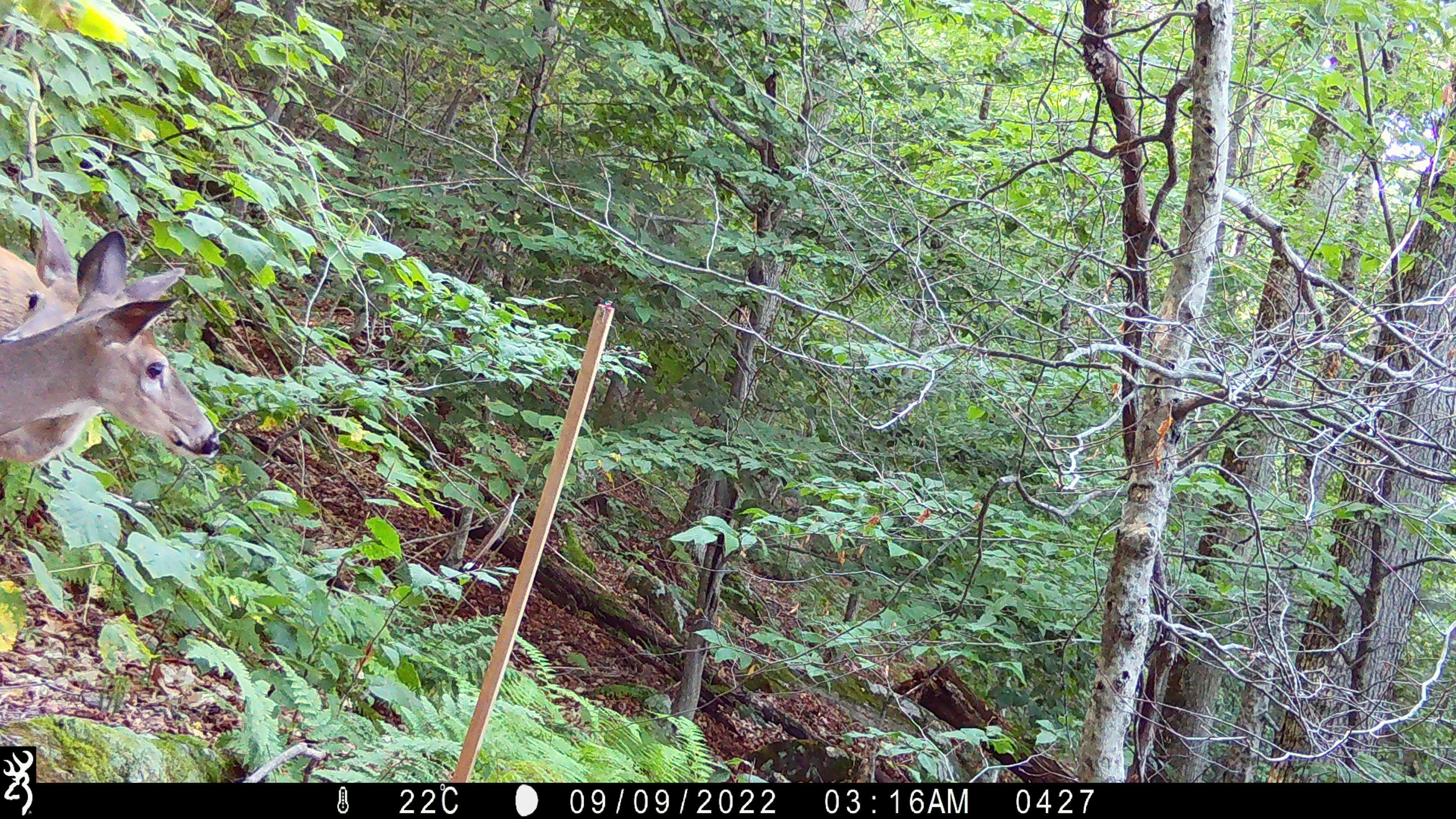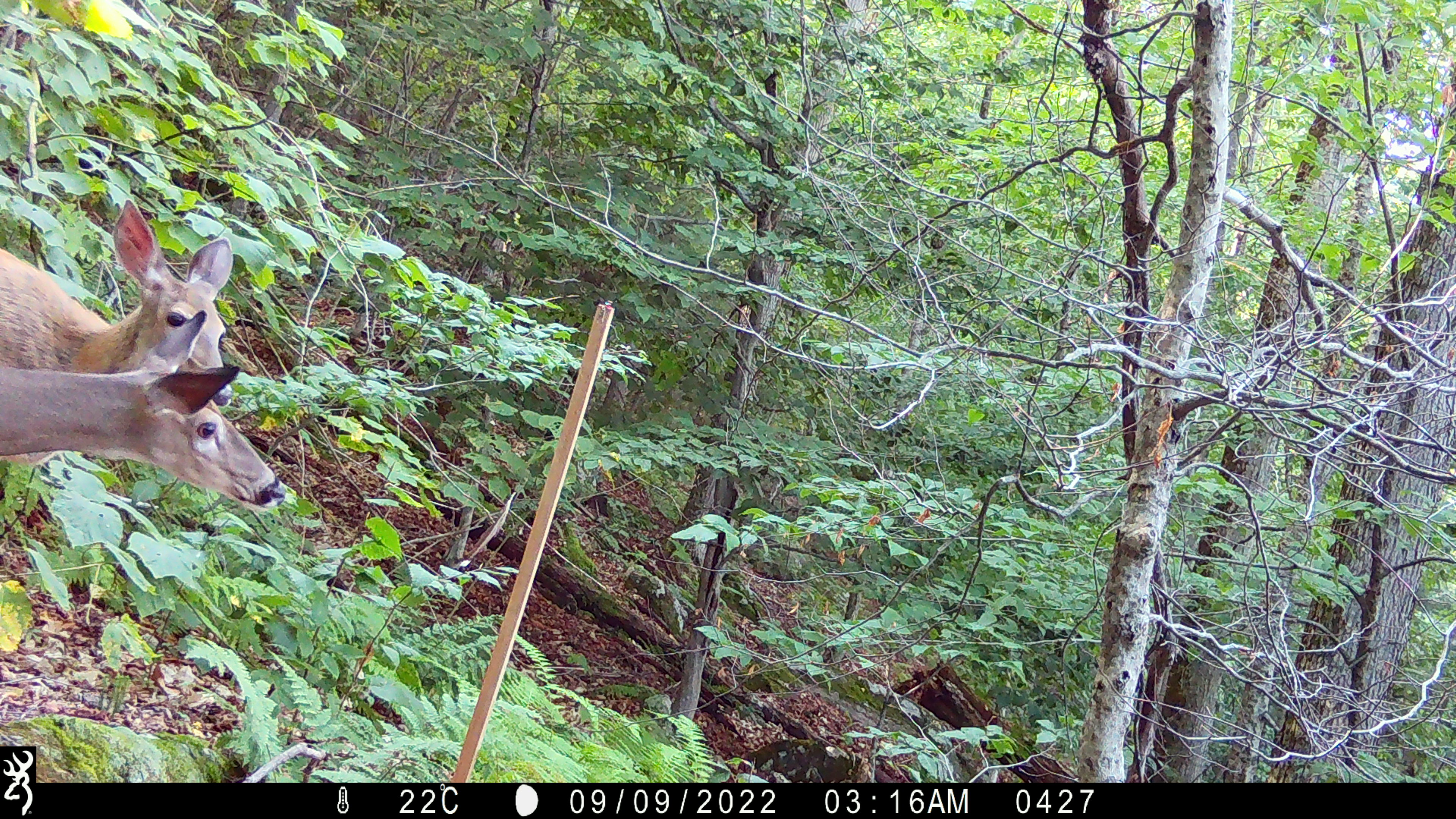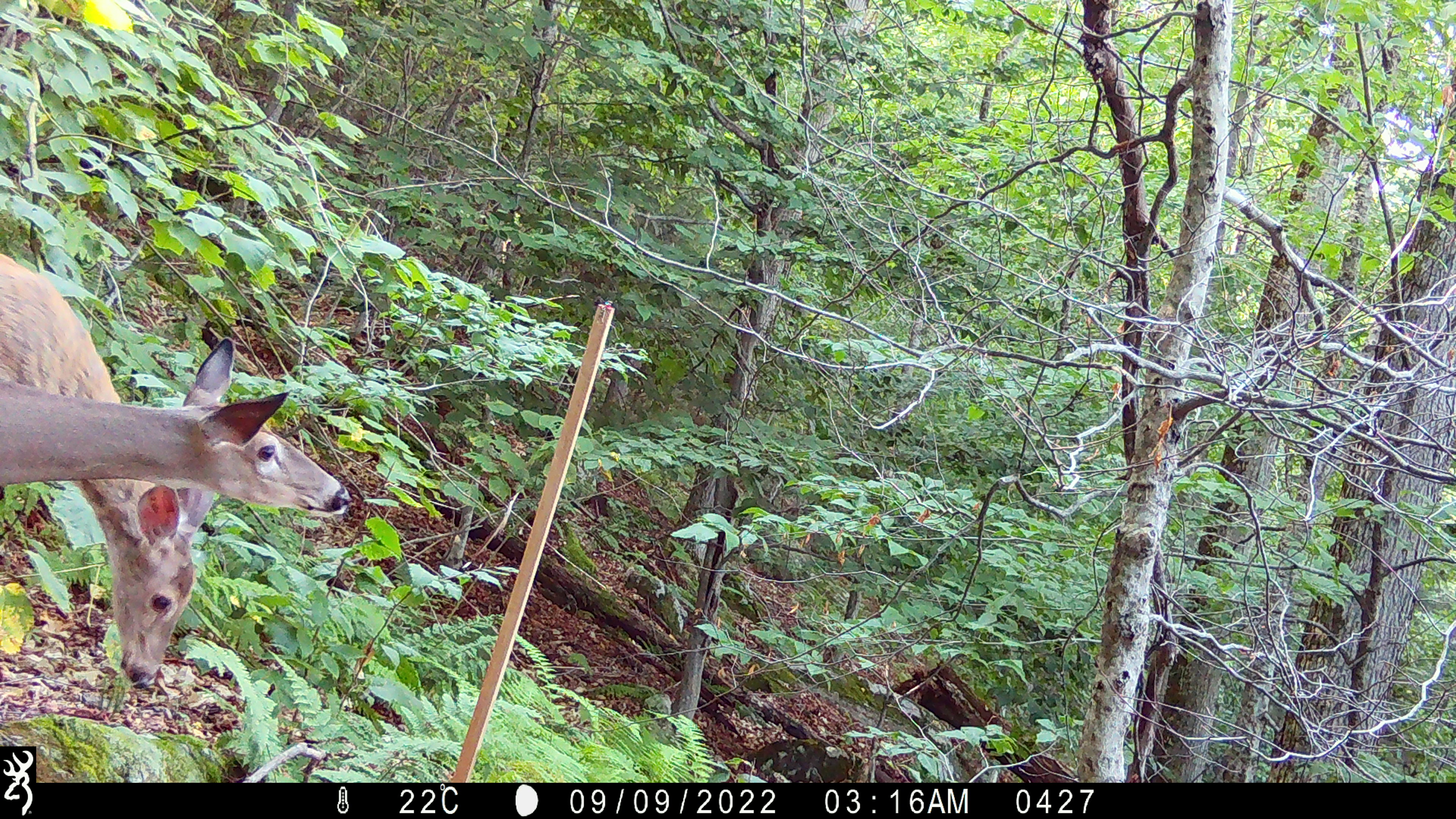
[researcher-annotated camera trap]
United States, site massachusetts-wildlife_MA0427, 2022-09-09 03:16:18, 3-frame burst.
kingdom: Animalia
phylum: Chordata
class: Mammalia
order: Artiodactyla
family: Cervidae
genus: Odocoileus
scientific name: Odocoileus virginianus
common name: white-tailed deer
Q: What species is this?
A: White-tailed deer (Odocoileus virginianus).